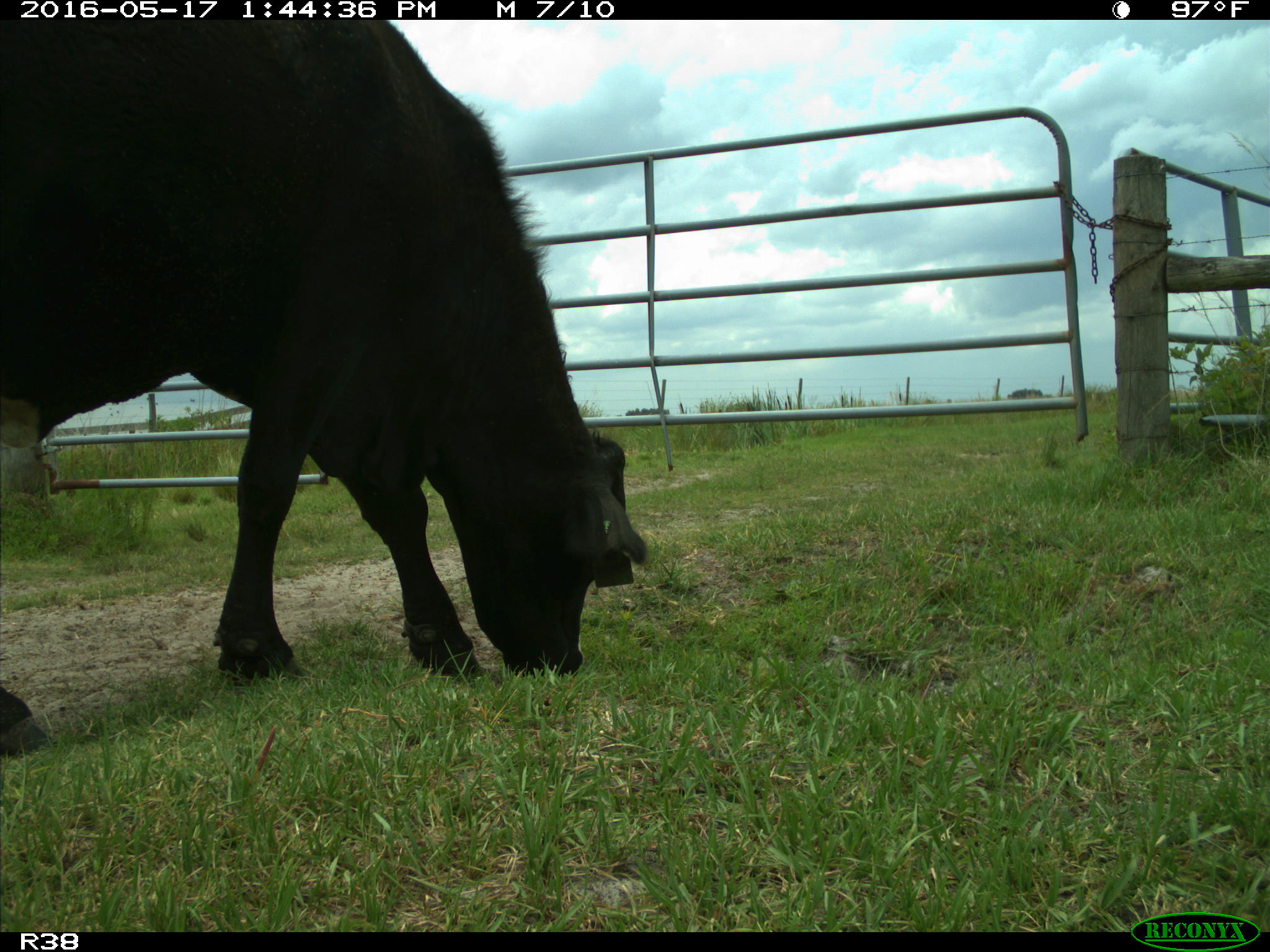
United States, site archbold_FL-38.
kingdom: Animalia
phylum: Chordata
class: Mammalia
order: Artiodactyla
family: Bovidae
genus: Bos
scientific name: Bos taurus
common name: domestic cow